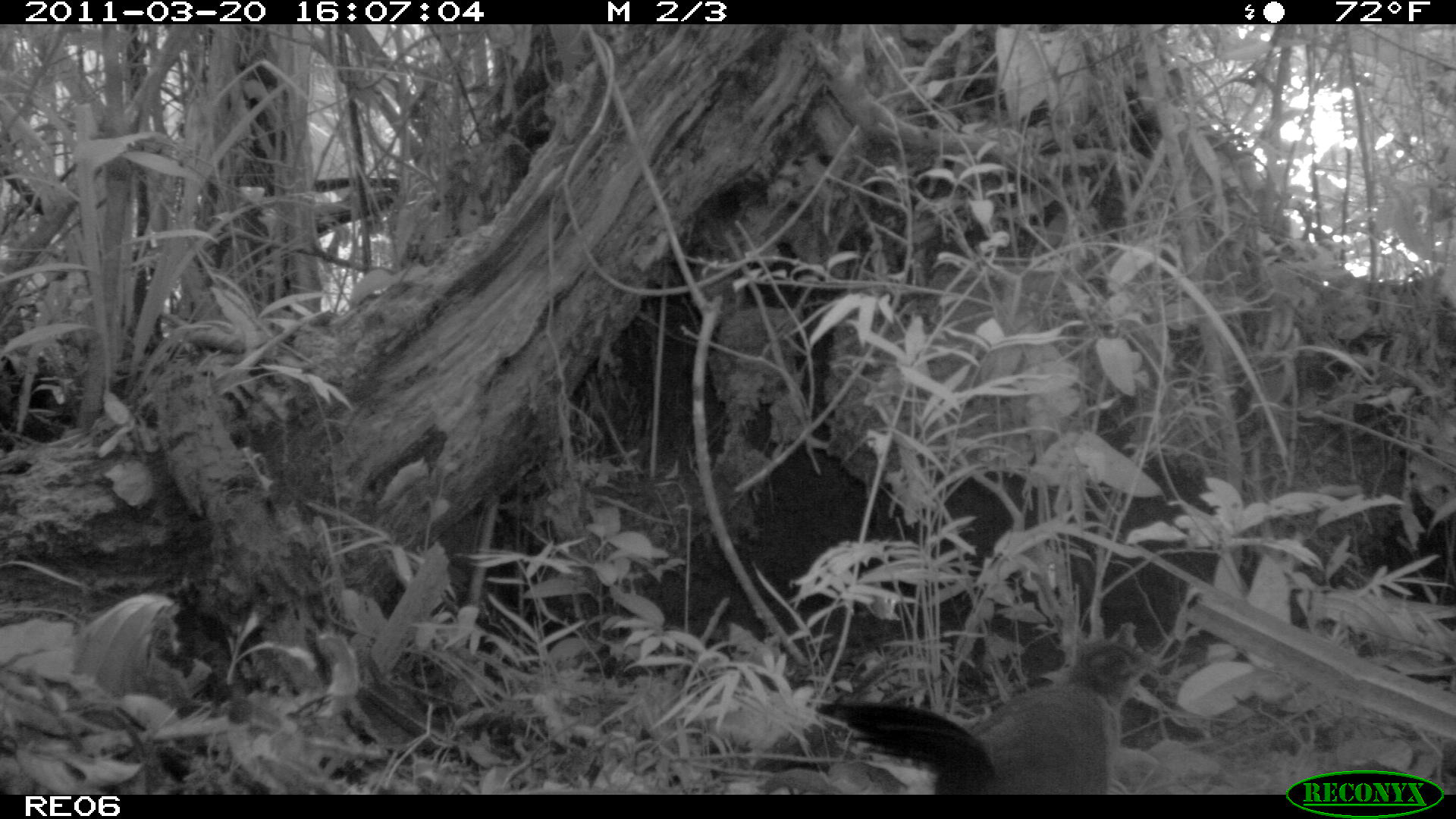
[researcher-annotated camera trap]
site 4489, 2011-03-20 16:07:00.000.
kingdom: Animalia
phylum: Chordata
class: Aves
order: Cuculiformes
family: Cuculidae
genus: Coua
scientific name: Coua serriana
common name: red-breasted coua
Coua serriana (red-breasted coua), count 1.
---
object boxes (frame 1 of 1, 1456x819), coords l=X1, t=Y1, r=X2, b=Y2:
coua serriana: l=816, t=639, r=1166, b=794